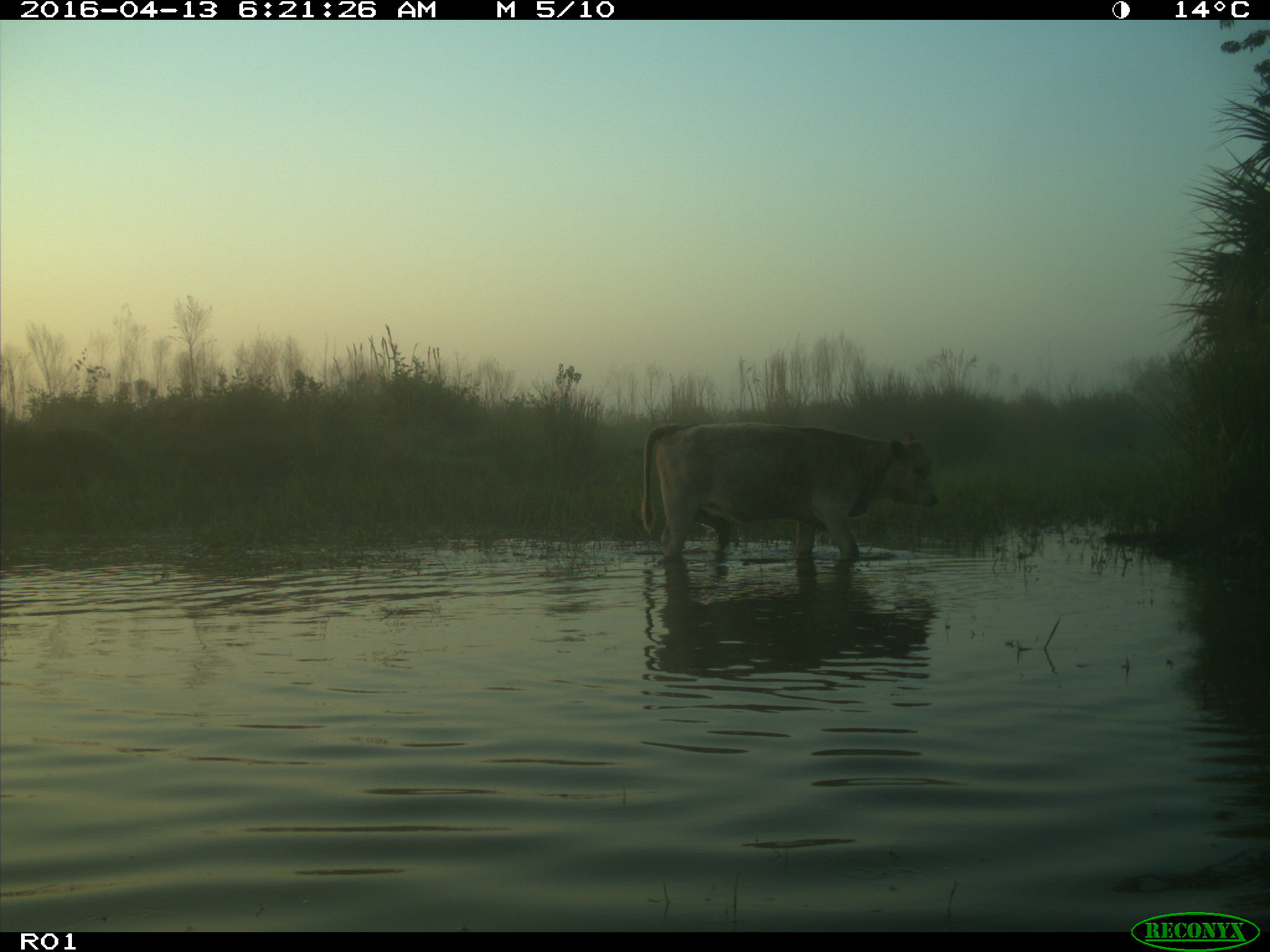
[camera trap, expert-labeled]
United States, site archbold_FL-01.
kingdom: Animalia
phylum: Chordata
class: Mammalia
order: Artiodactyla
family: Bovidae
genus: Bos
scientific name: Bos taurus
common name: domestic cow